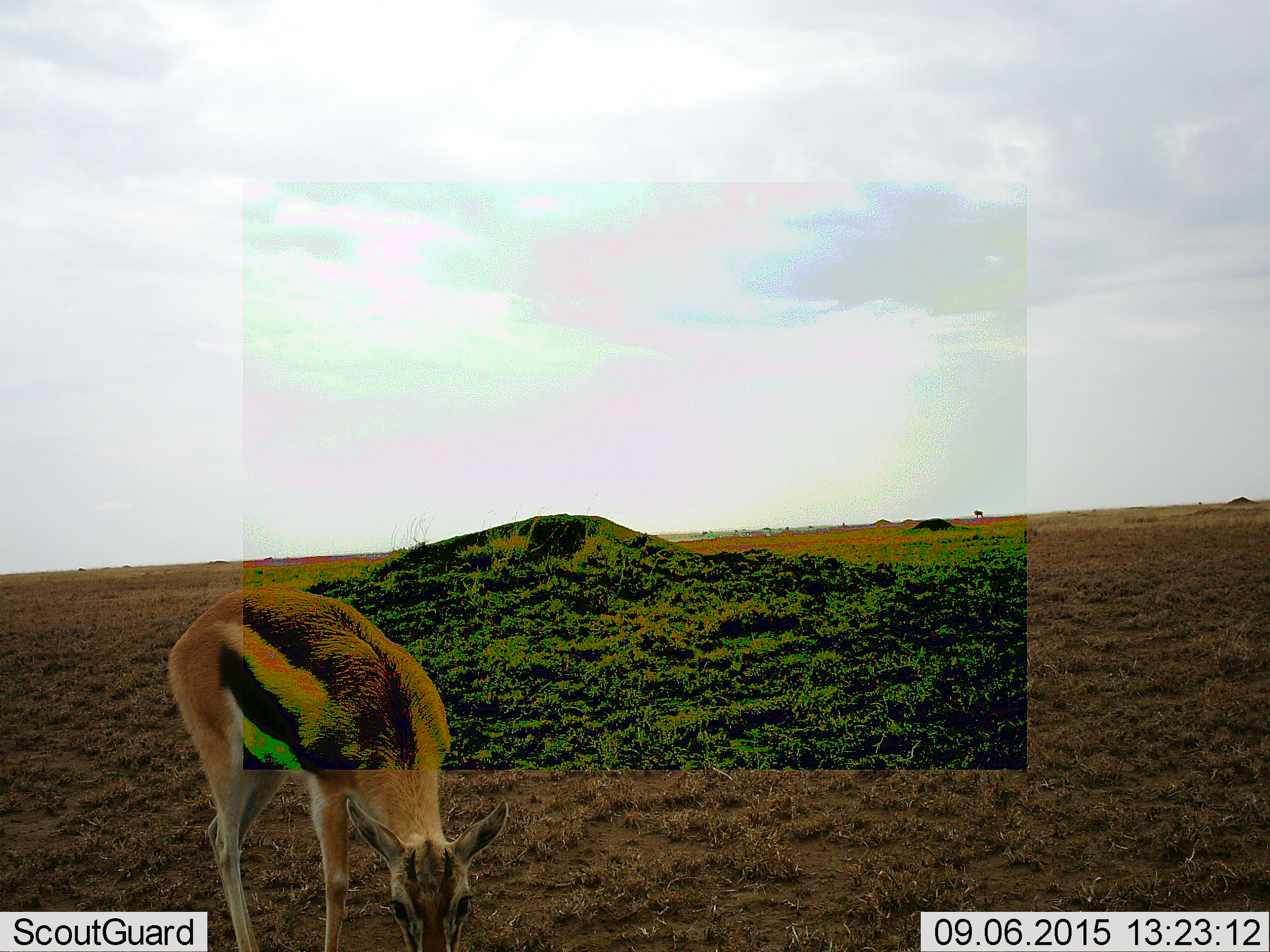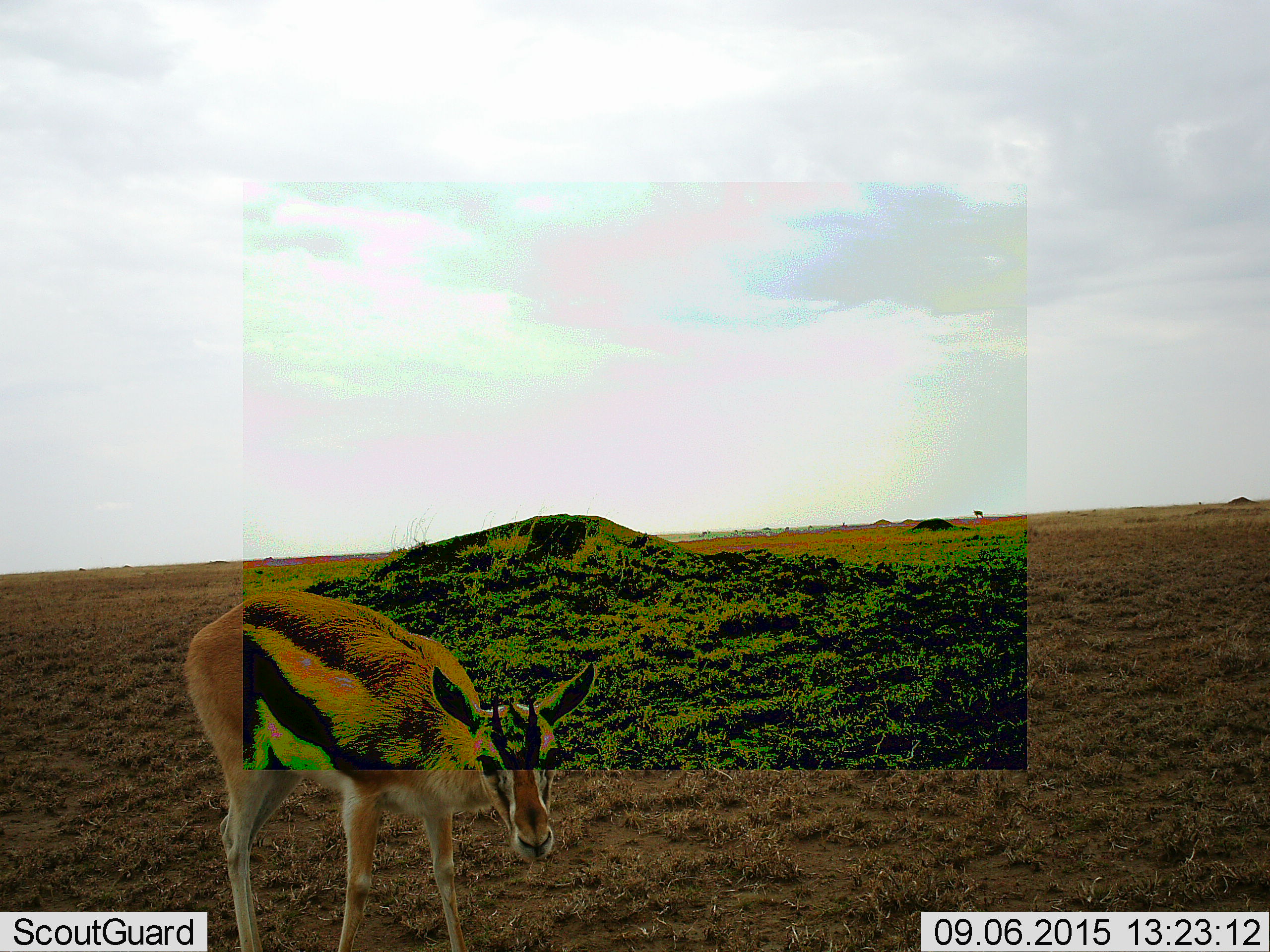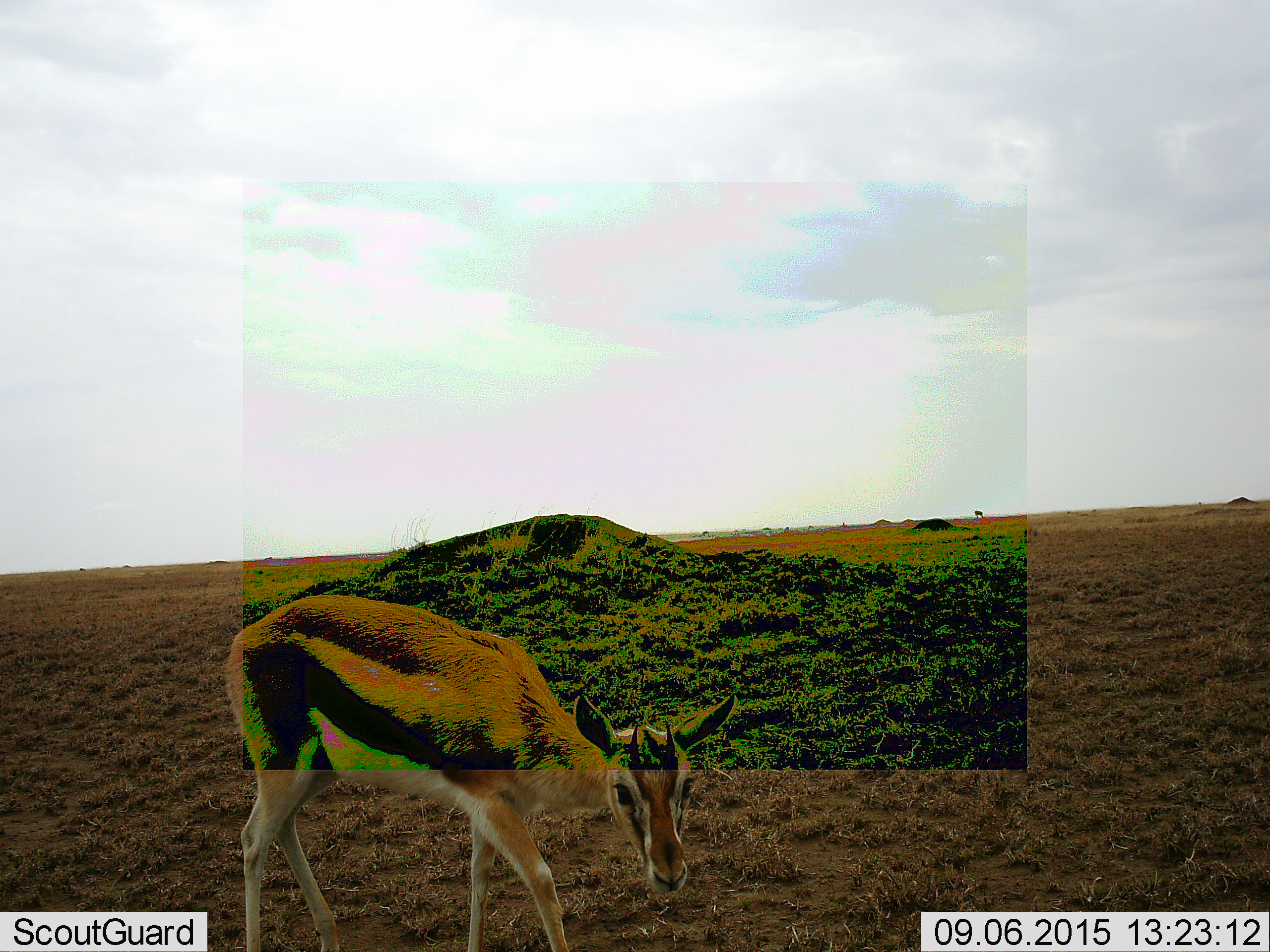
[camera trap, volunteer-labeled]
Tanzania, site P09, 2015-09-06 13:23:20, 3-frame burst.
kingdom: Animalia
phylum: Chordata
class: Mammalia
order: Artiodactyla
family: Bovidae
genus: Eudorcas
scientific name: Eudorcas thomsonii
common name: thomson's gazelle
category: gazellethomsons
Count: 1.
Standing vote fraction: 22%.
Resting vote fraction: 0%.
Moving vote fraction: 56%.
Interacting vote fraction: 0%.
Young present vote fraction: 11%.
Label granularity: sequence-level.